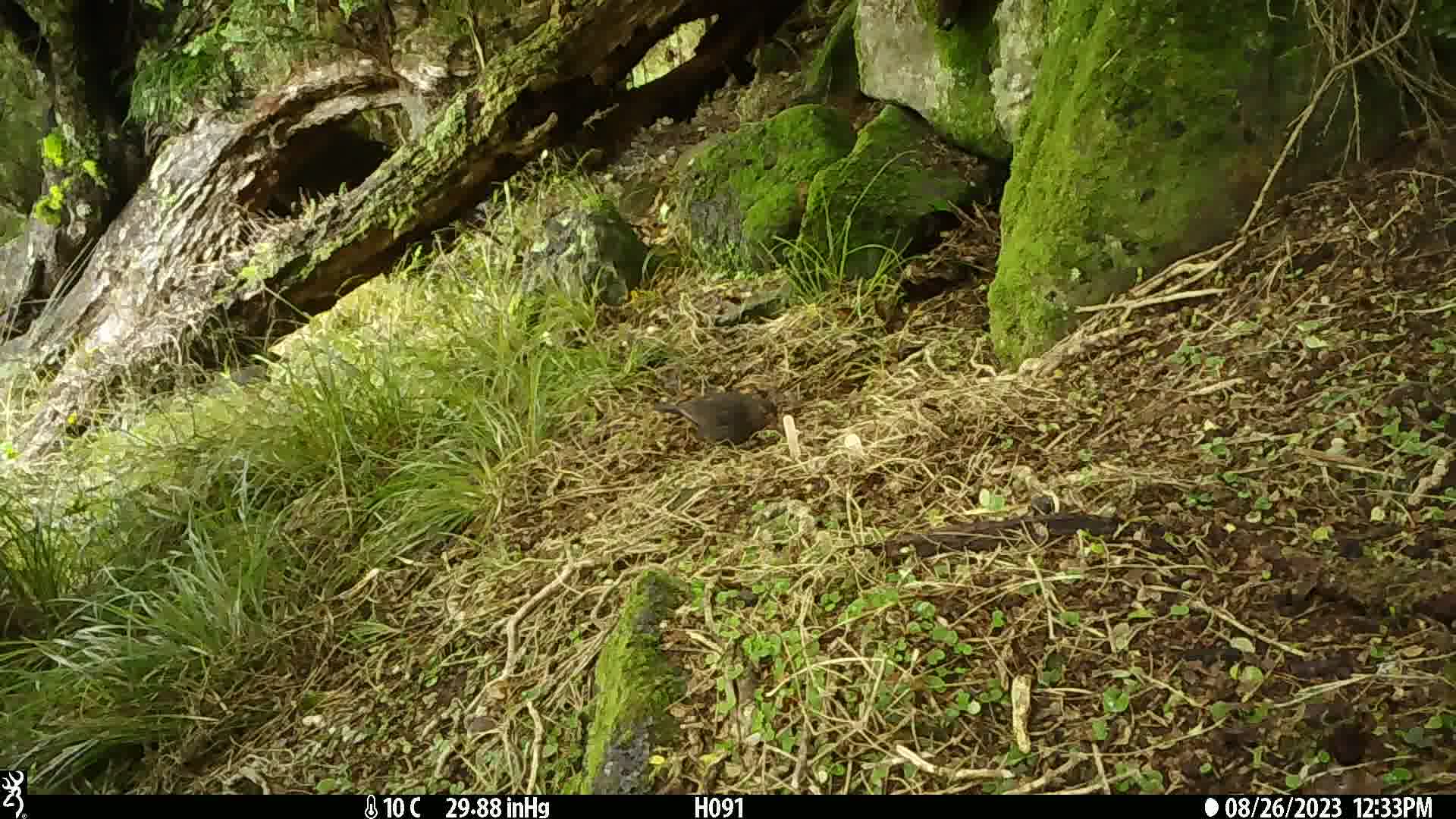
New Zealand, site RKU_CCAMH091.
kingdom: Animalia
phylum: Chordata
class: Aves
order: Passeriformes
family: Turdidae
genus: Turdus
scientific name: Turdus merula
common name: eurasian blackbird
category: blackbird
Blackbird (eurasian blackbird) (Turdus merula).